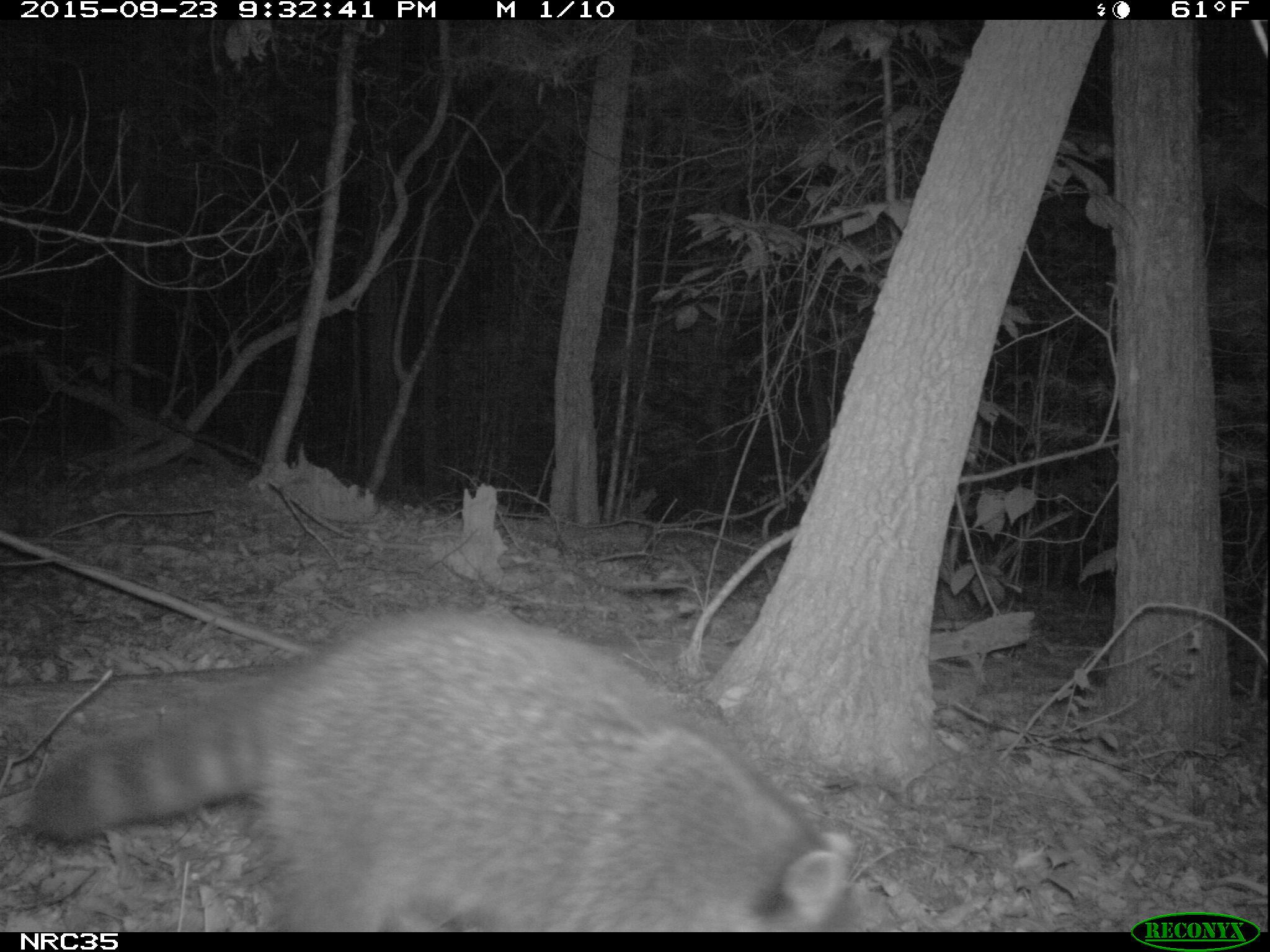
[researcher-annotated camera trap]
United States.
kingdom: Animalia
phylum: Chordata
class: Mammalia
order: Carnivora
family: Procyonidae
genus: Procyon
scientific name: Procyon lotor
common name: northern raccoon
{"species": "Northern Raccoon (Procyon lotor)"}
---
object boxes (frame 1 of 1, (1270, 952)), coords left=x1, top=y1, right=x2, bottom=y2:
Northern Raccoon: left=29, top=609, right=894, bottom=931